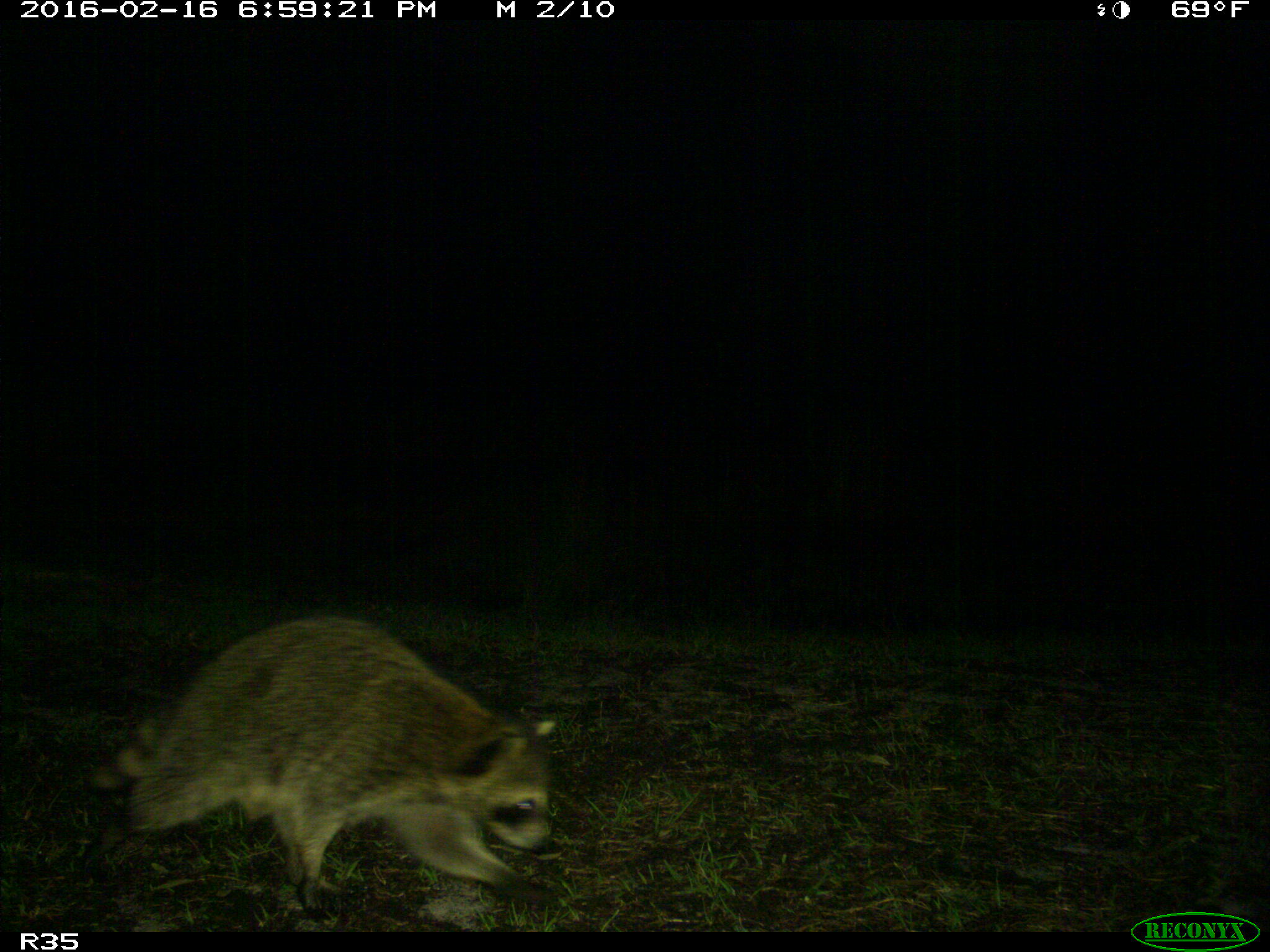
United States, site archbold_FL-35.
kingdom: Animalia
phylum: Chordata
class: Mammalia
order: Carnivora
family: Procyonidae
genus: Procyon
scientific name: Procyon lotor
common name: common raccoon